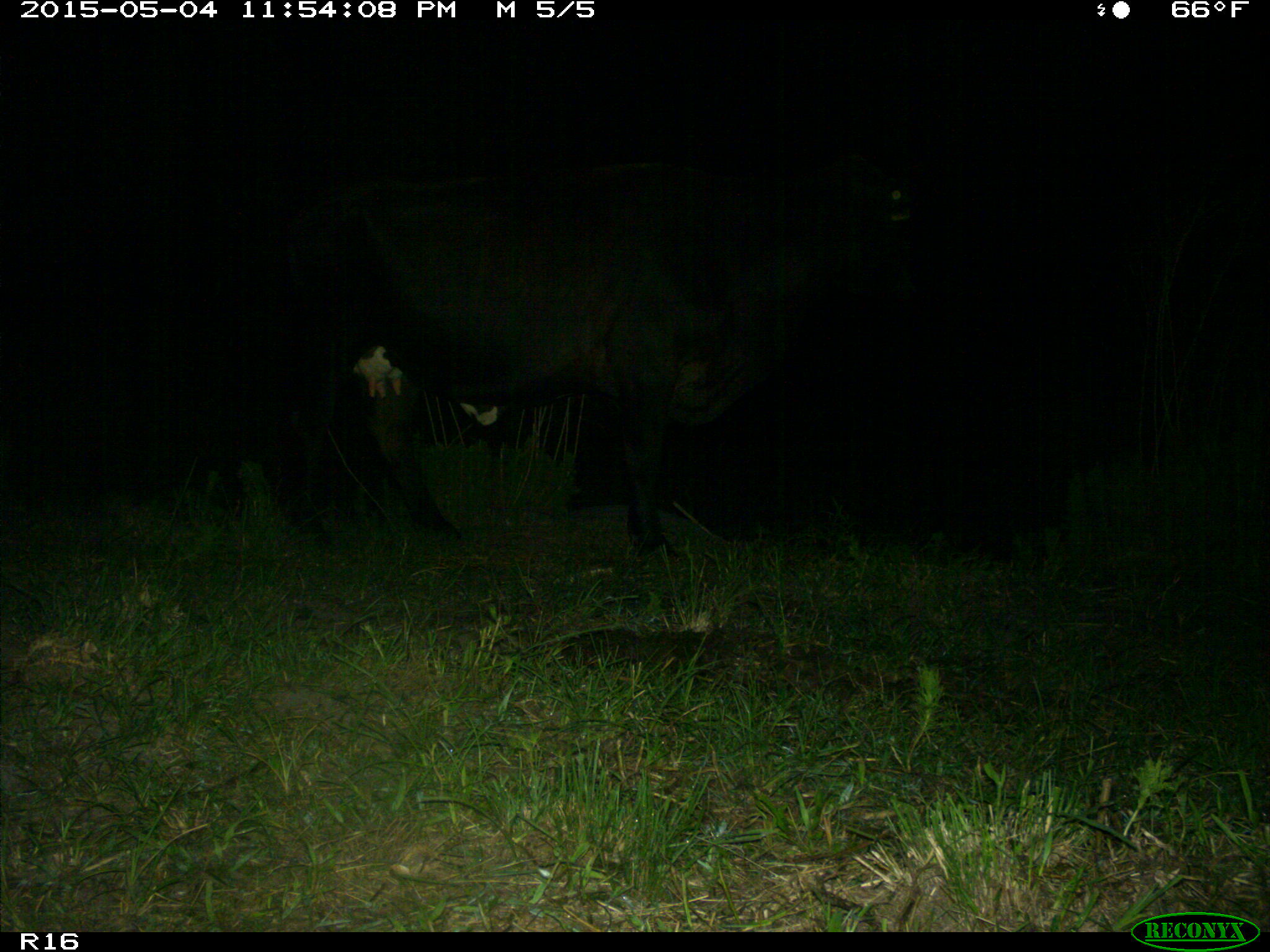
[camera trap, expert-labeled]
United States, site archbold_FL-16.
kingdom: Animalia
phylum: Chordata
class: Mammalia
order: Artiodactyla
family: Bovidae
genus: Bos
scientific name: Bos taurus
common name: domestic cow